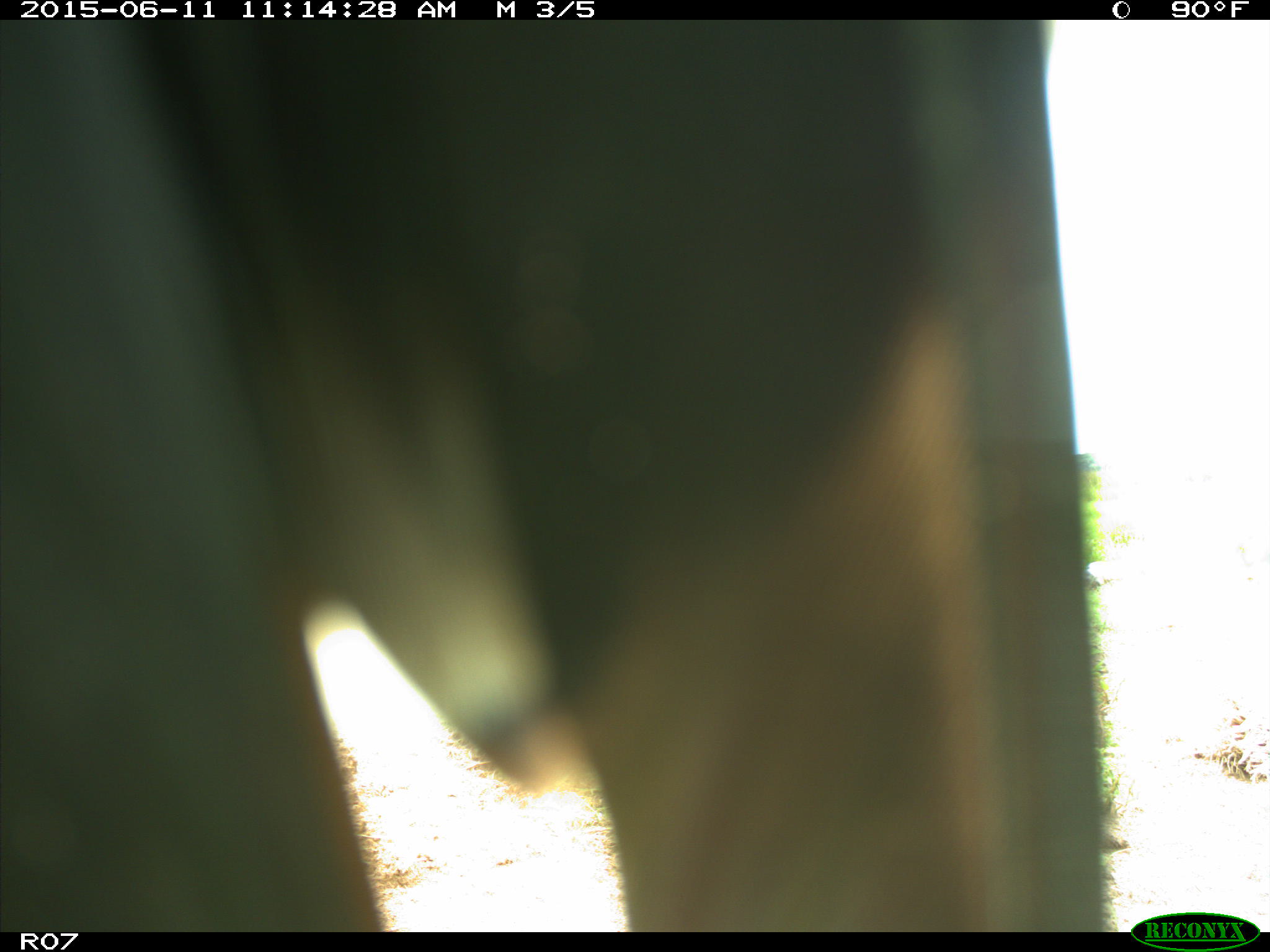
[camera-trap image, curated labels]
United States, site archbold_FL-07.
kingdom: Animalia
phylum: Chordata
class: Mammalia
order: Artiodactyla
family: Bovidae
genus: Bos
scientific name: Bos taurus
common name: domestic cow